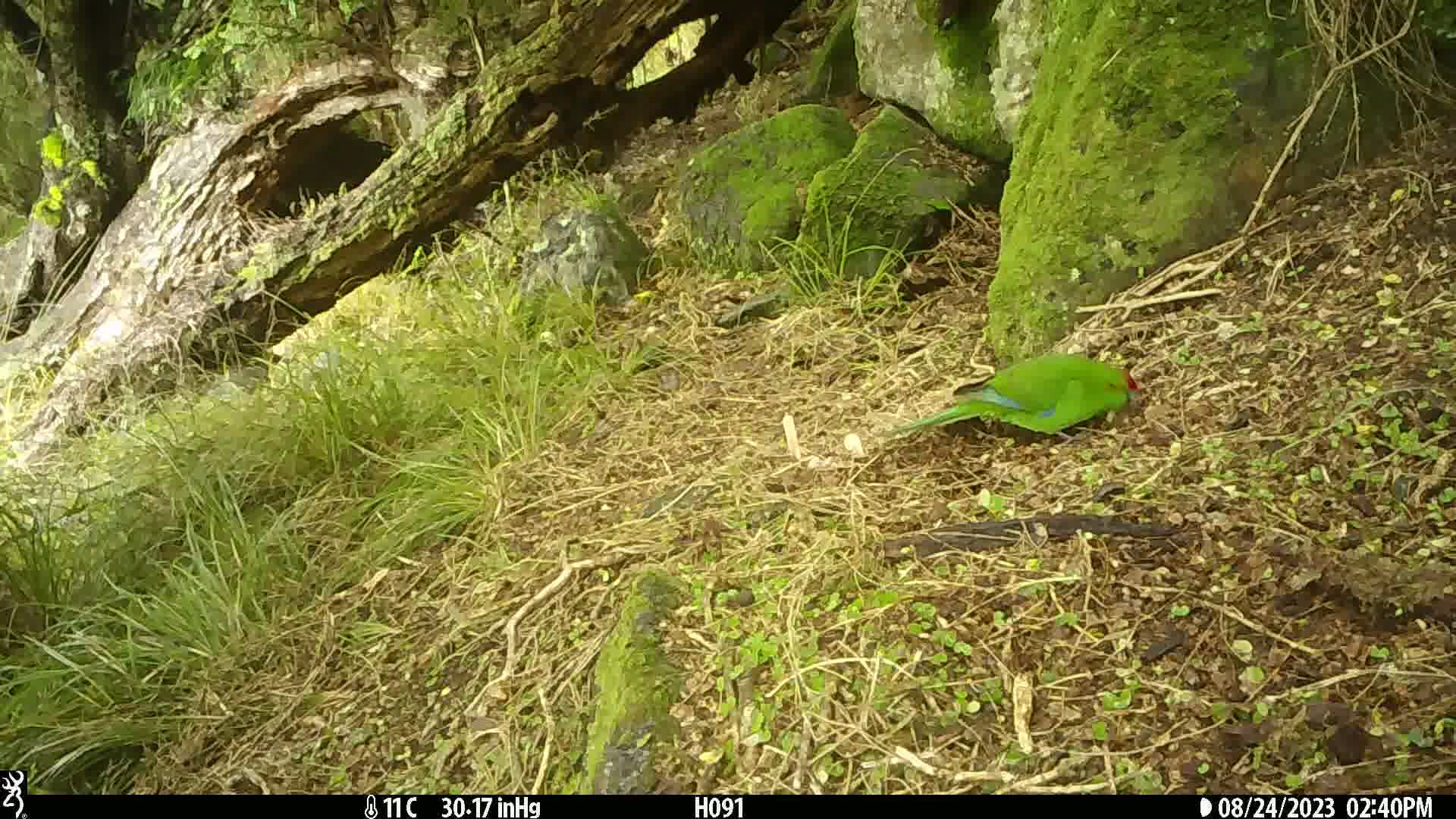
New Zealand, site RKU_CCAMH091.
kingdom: Animalia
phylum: Chordata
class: Aves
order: Psittaciformes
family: Psittaculidae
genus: Cyanoramphus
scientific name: Cyanoramphus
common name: parakeet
Parakeet (Cyanoramphus).